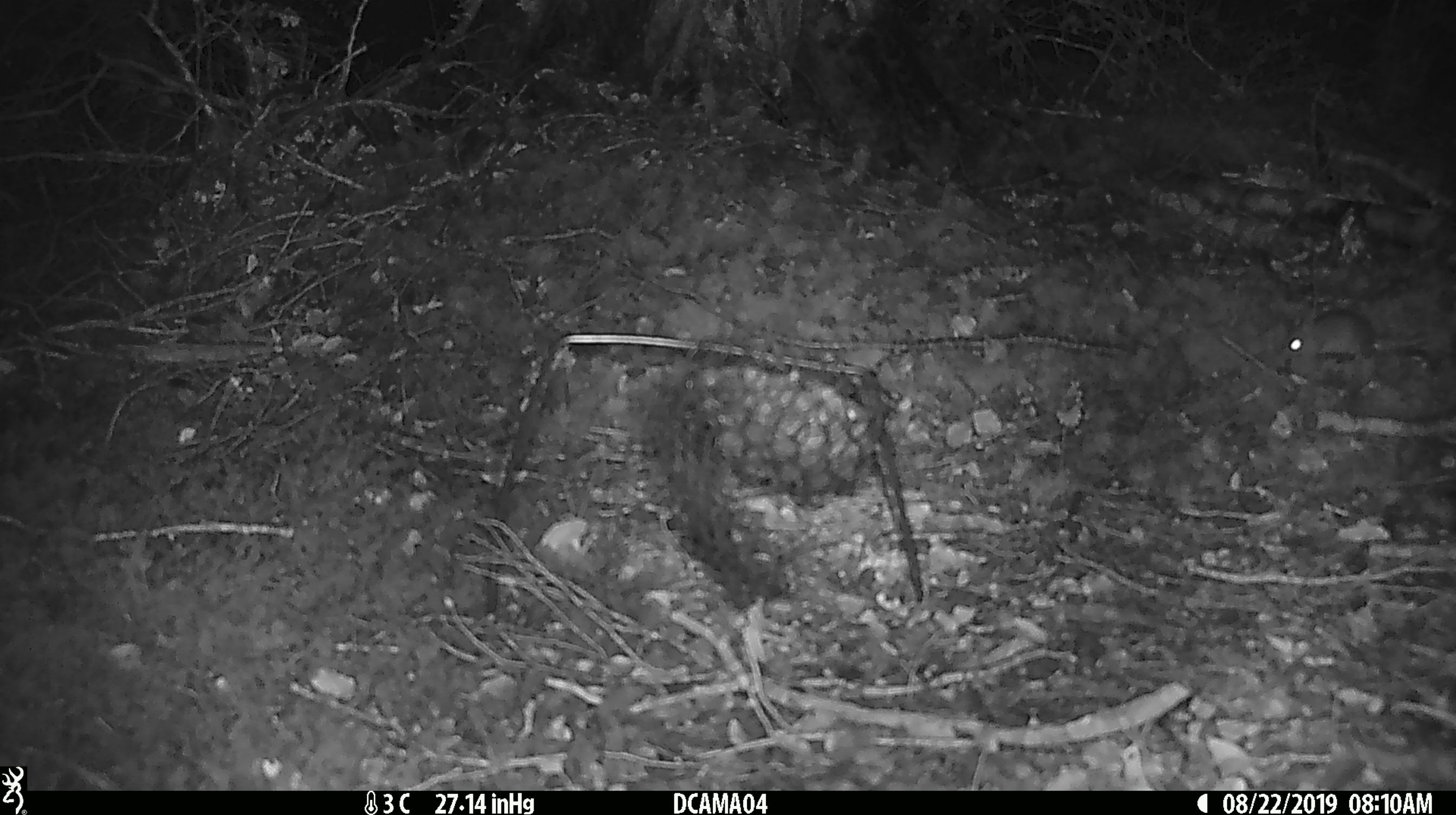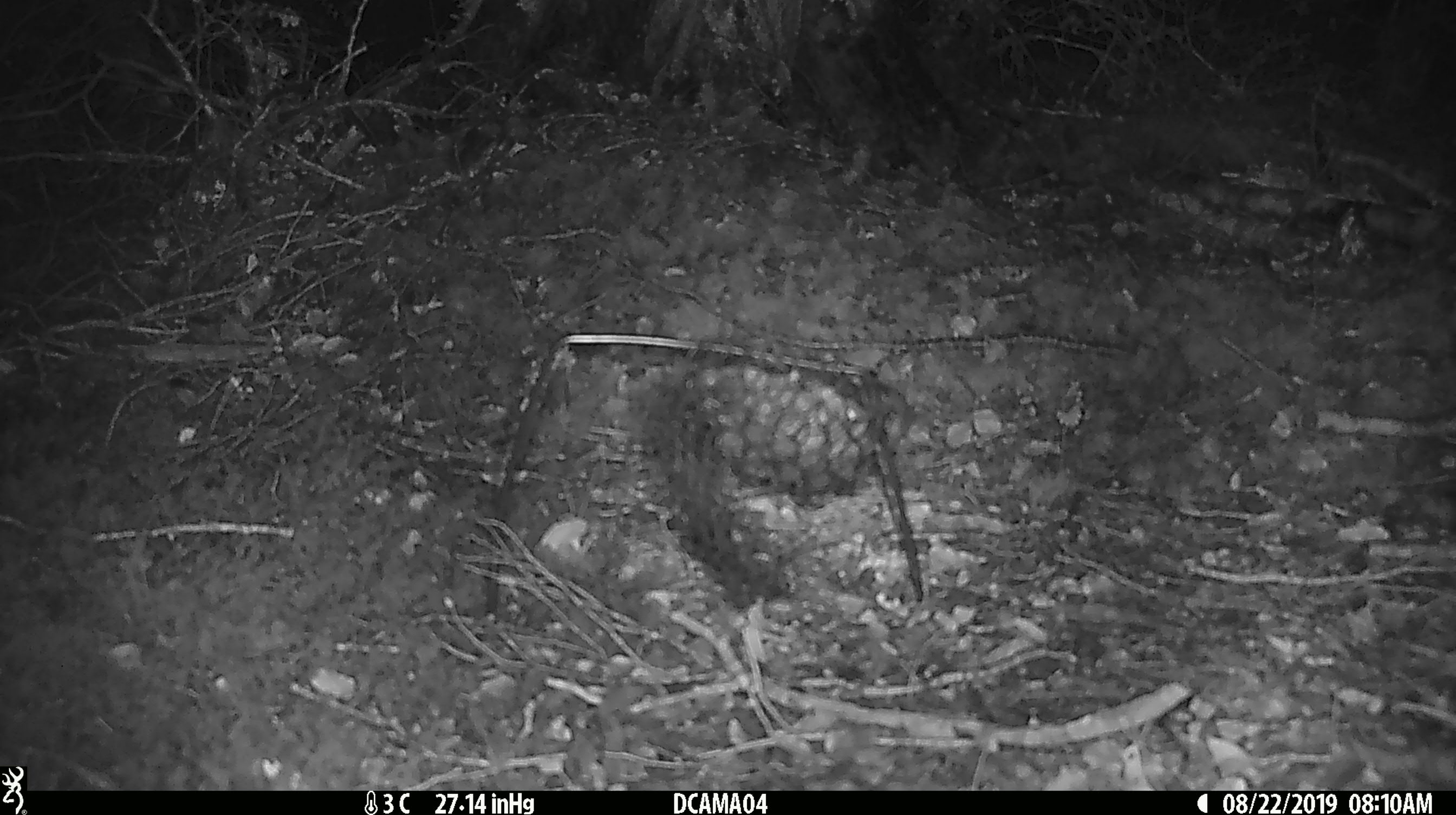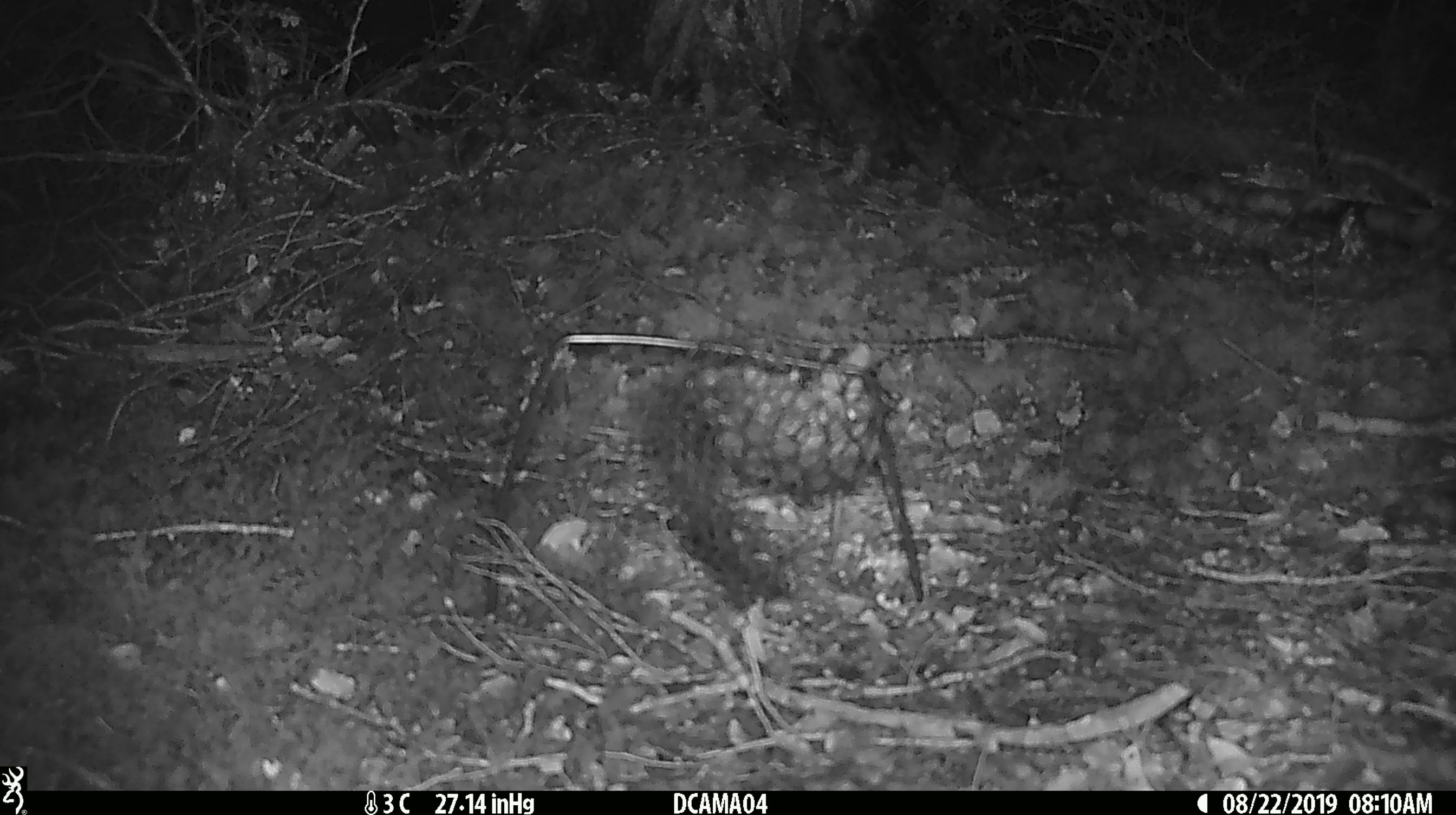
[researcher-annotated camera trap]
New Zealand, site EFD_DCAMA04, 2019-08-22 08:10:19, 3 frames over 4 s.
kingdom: Animalia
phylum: Chordata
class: Mammalia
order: Rodentia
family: Muridae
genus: Mus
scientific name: Mus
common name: mouse